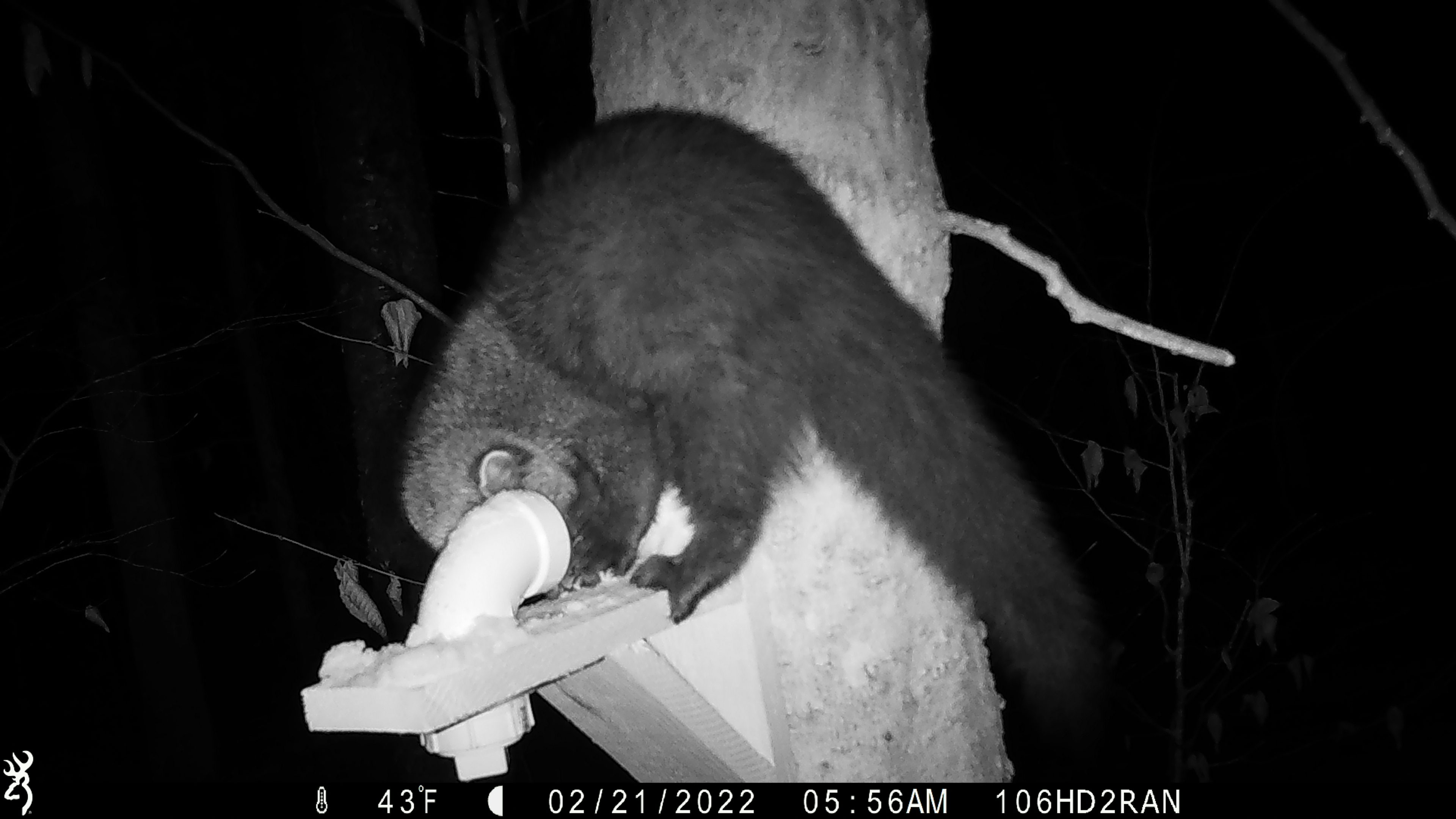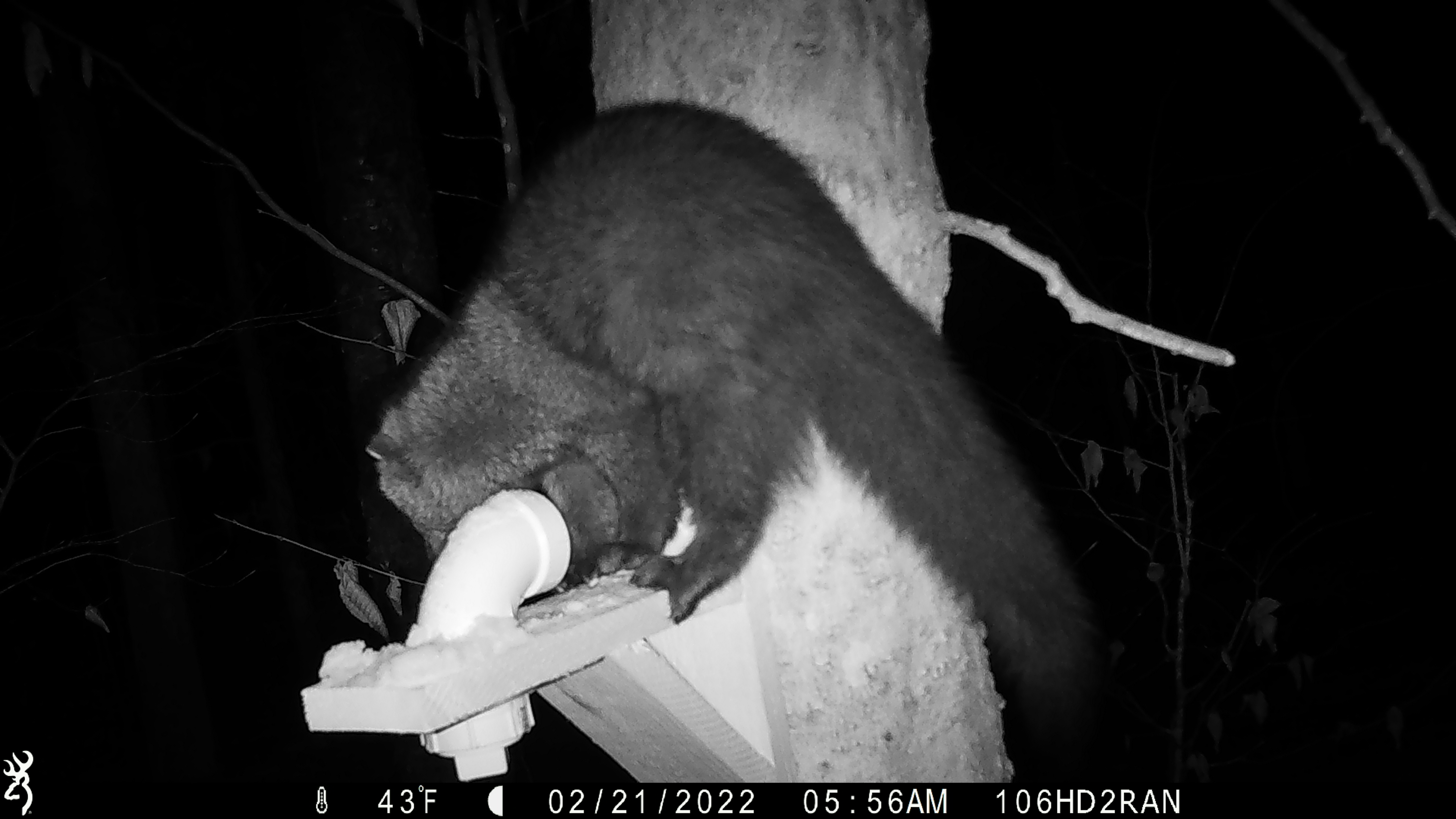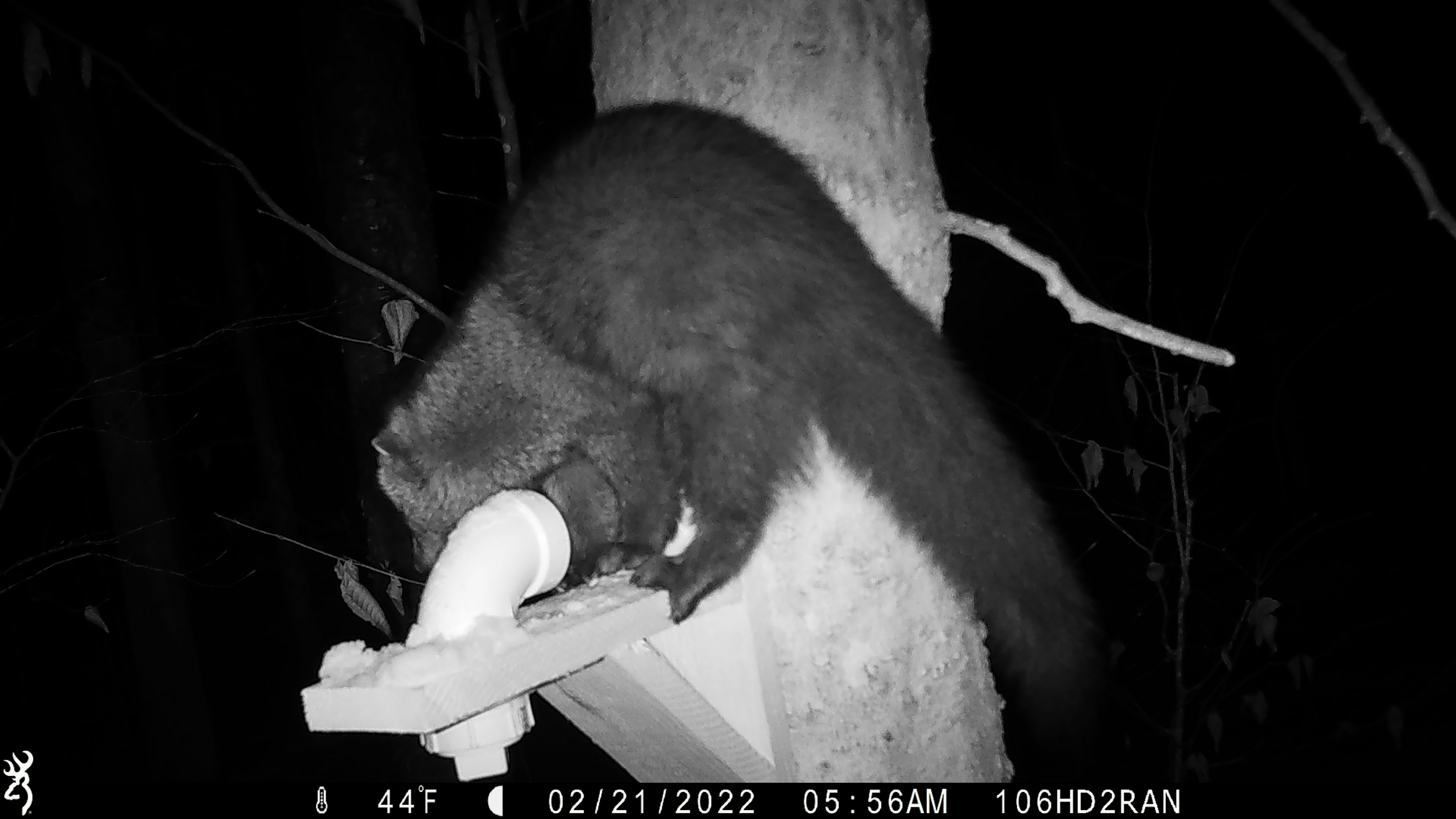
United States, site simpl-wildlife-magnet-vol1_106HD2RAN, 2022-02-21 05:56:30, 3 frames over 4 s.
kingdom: Animalia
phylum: Chordata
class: Mammalia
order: Carnivora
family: Mustelidae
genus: Pekania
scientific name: Pekania pennanti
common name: fisher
Fisher (Pekania pennanti).